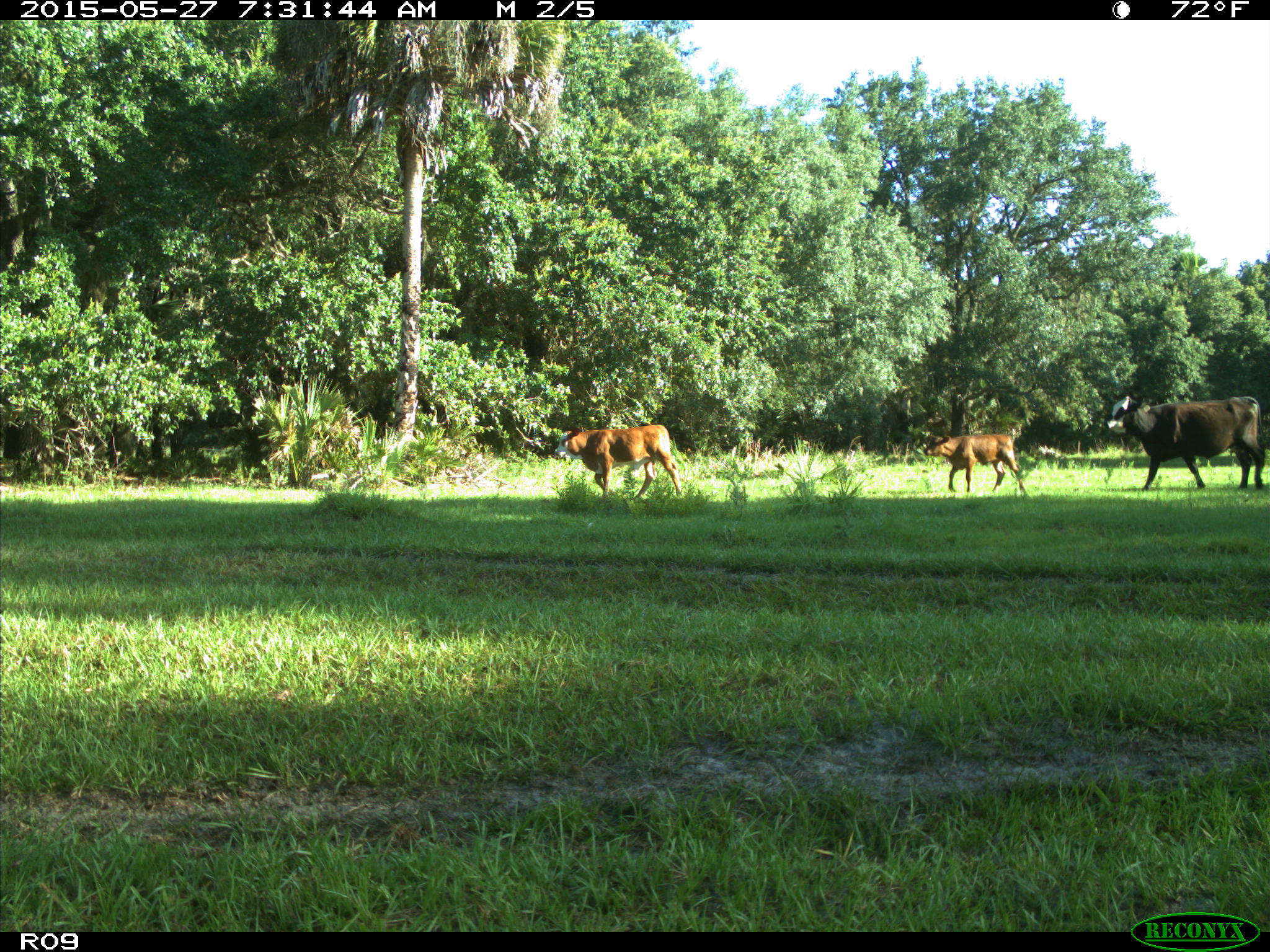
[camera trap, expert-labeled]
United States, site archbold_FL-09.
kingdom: Animalia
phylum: Chordata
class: Mammalia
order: Artiodactyla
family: Bovidae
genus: Bos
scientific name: Bos taurus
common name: domestic cow